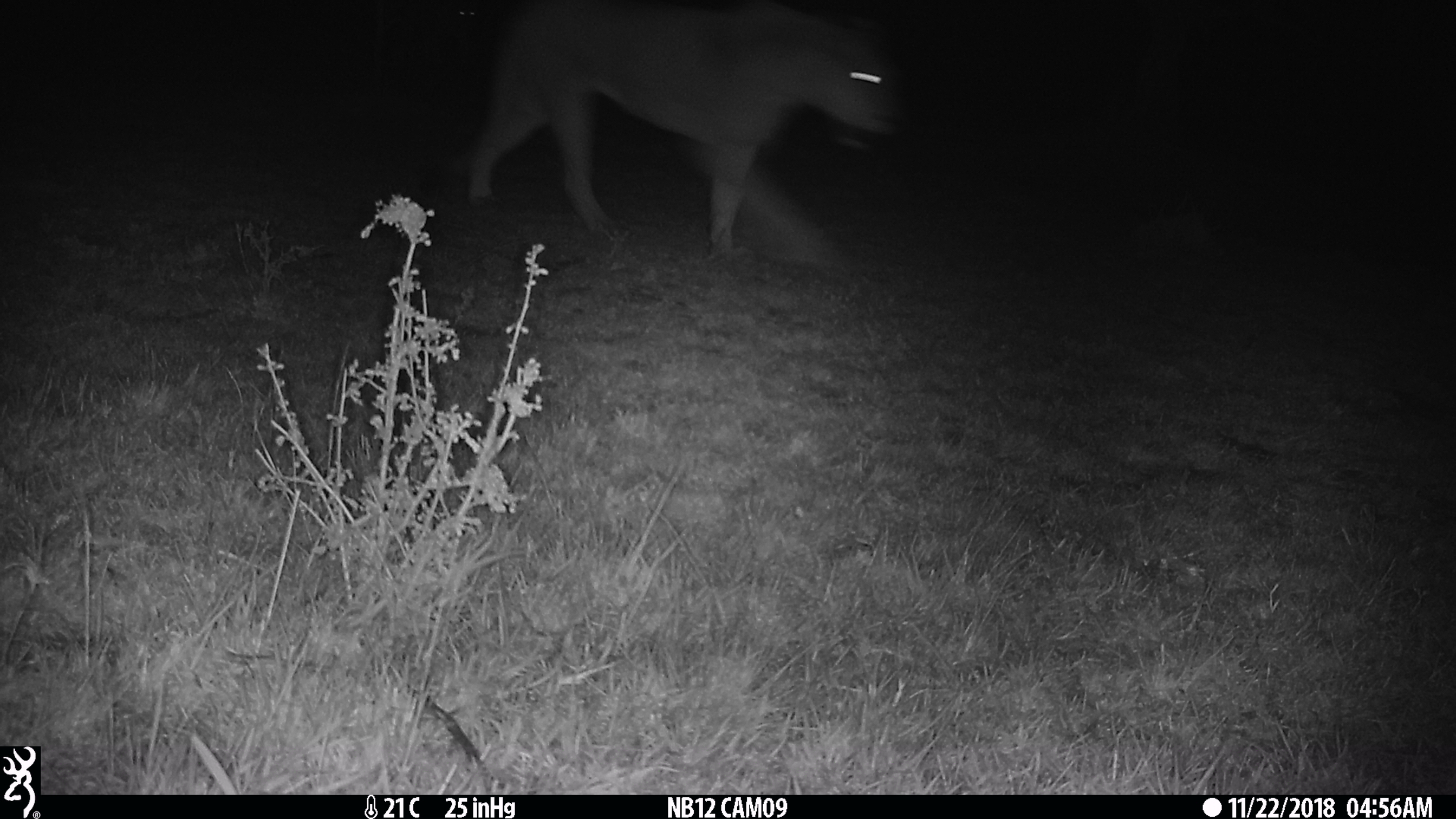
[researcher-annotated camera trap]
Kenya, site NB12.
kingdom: Animalia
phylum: Chordata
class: Mammalia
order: Carnivora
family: Felidae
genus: Panthera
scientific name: Panthera leo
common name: female lion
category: lion female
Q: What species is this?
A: Lion female (female lion) (Panthera leo).